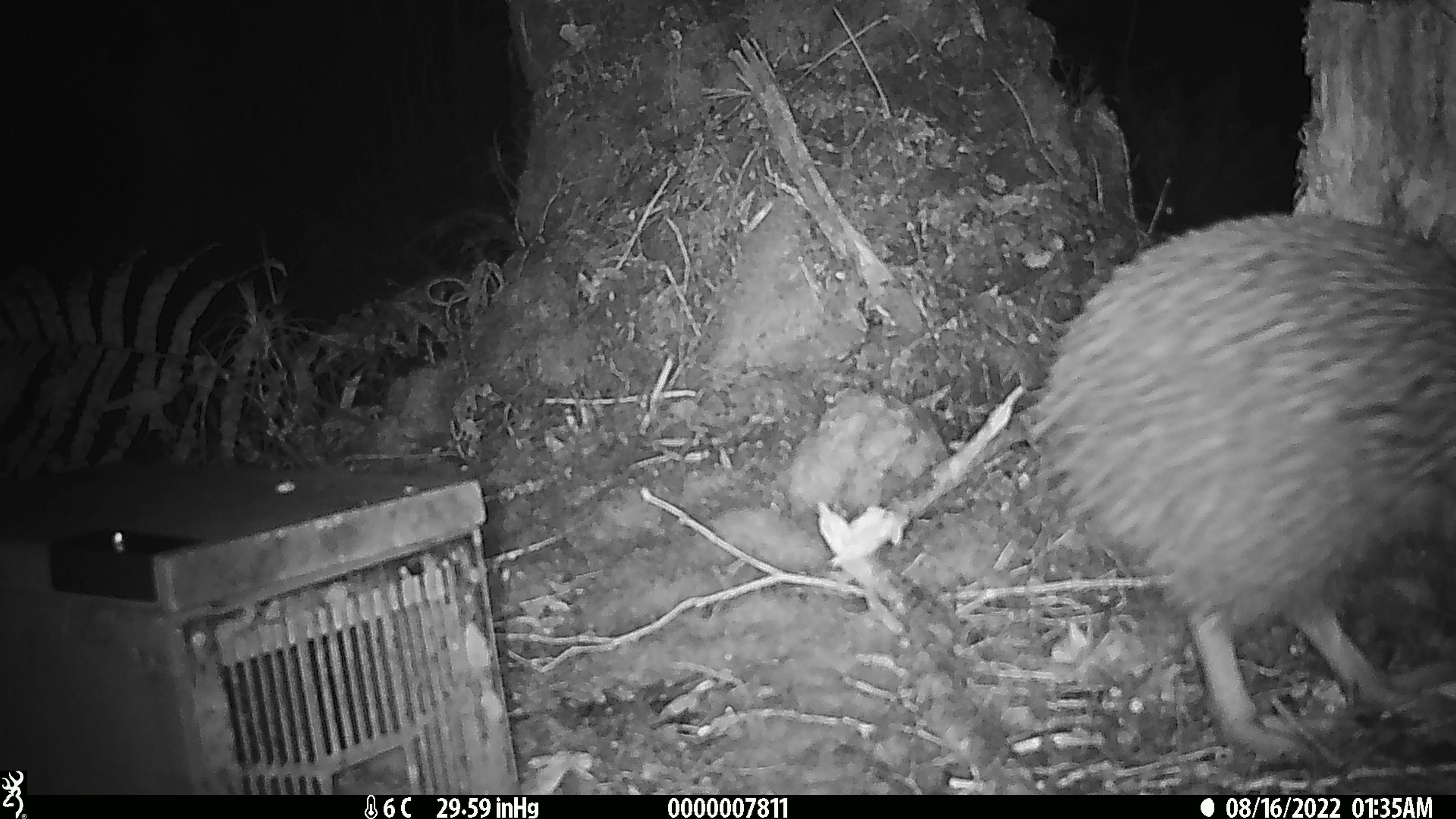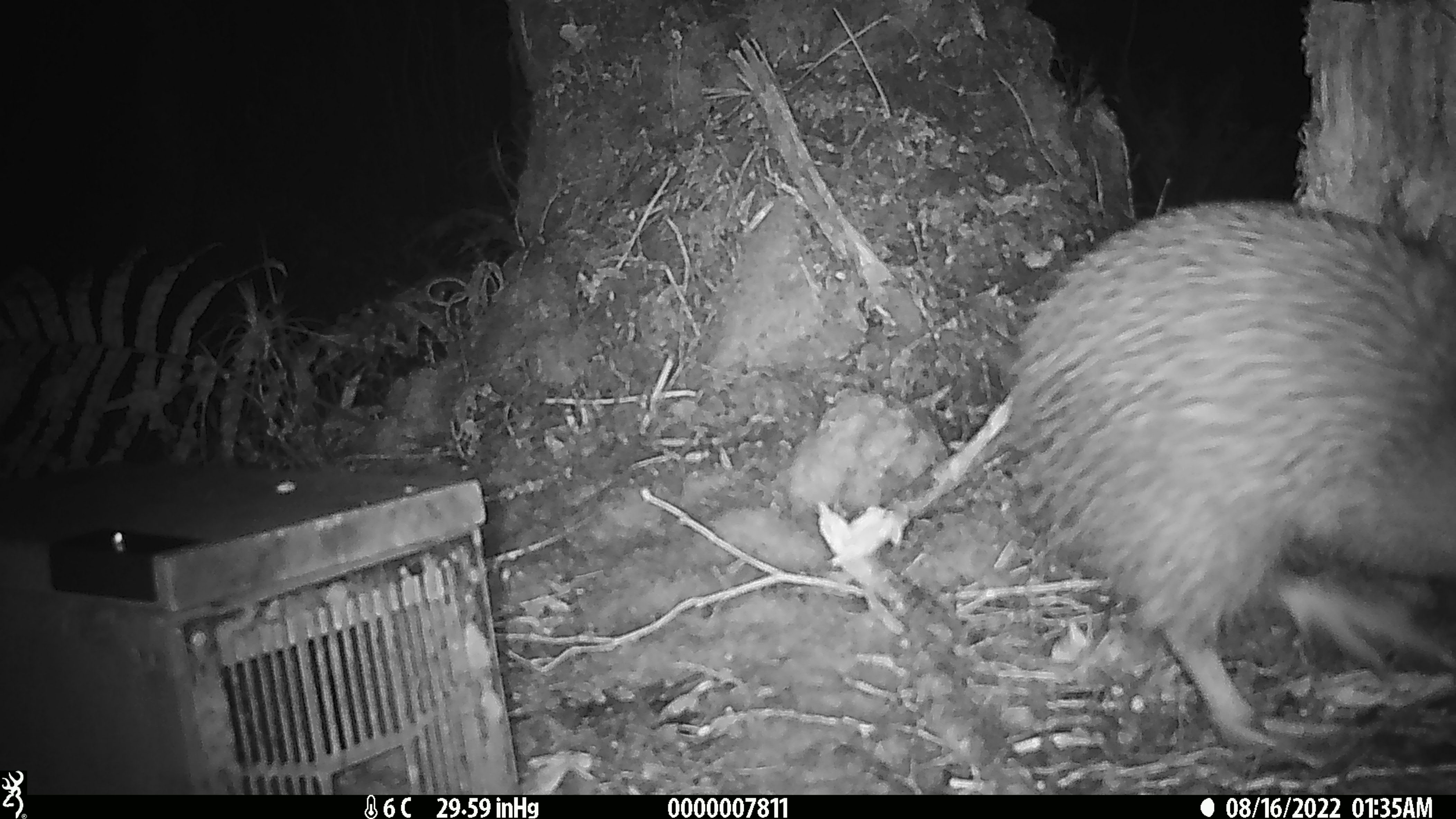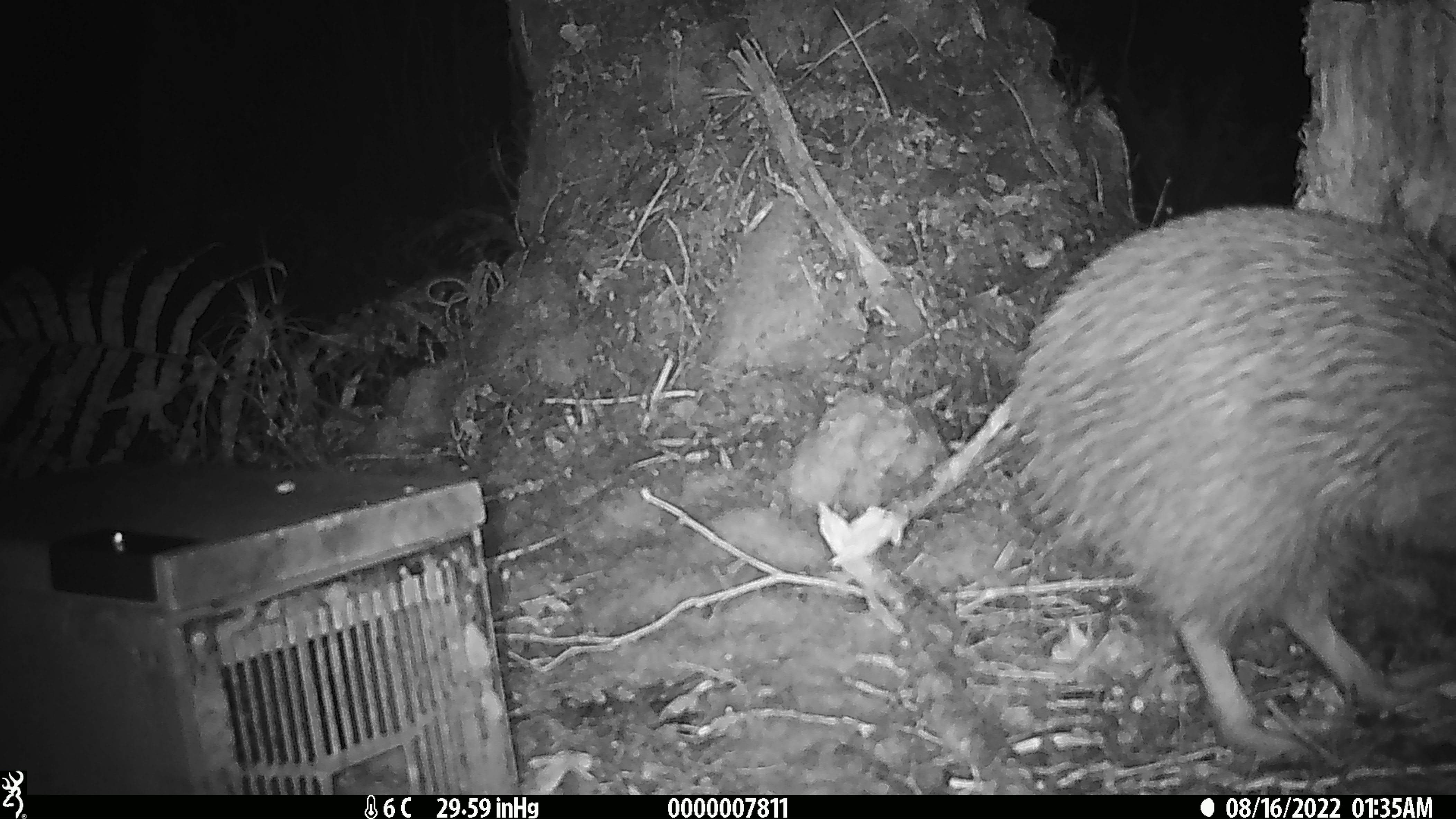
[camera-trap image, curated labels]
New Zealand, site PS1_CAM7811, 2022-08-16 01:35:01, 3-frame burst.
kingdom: Animalia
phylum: Chordata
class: Aves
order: Apterygiformes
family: Apterygidae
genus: Apteryx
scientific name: Apteryx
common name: kiwi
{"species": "kiwi (Apteryx)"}